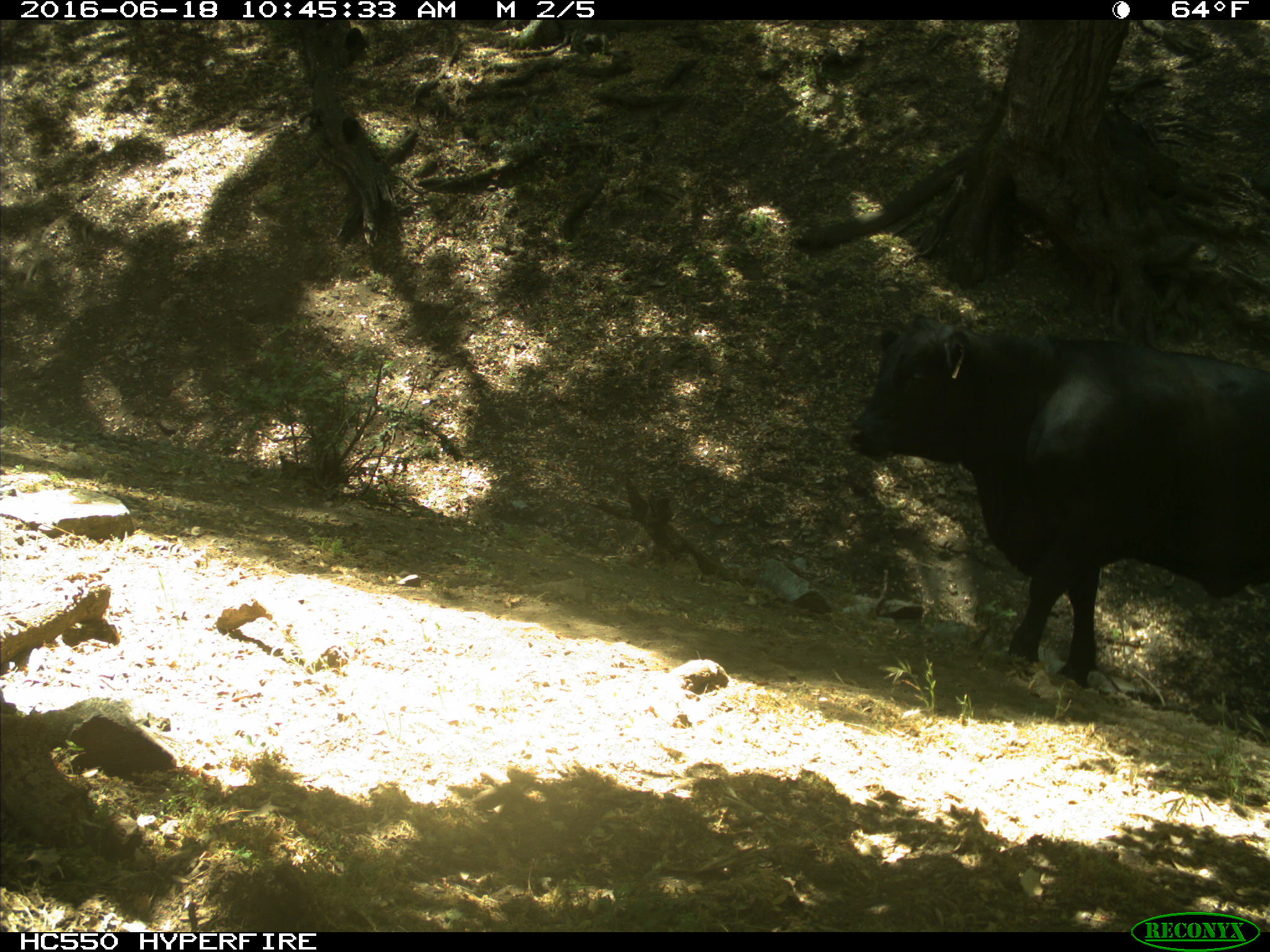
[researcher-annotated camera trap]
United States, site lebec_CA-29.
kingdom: Animalia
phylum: Chordata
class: Mammalia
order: Artiodactyla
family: Bovidae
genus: Bos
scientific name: Bos taurus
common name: domestic cow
Bos taurus (domestic cow).